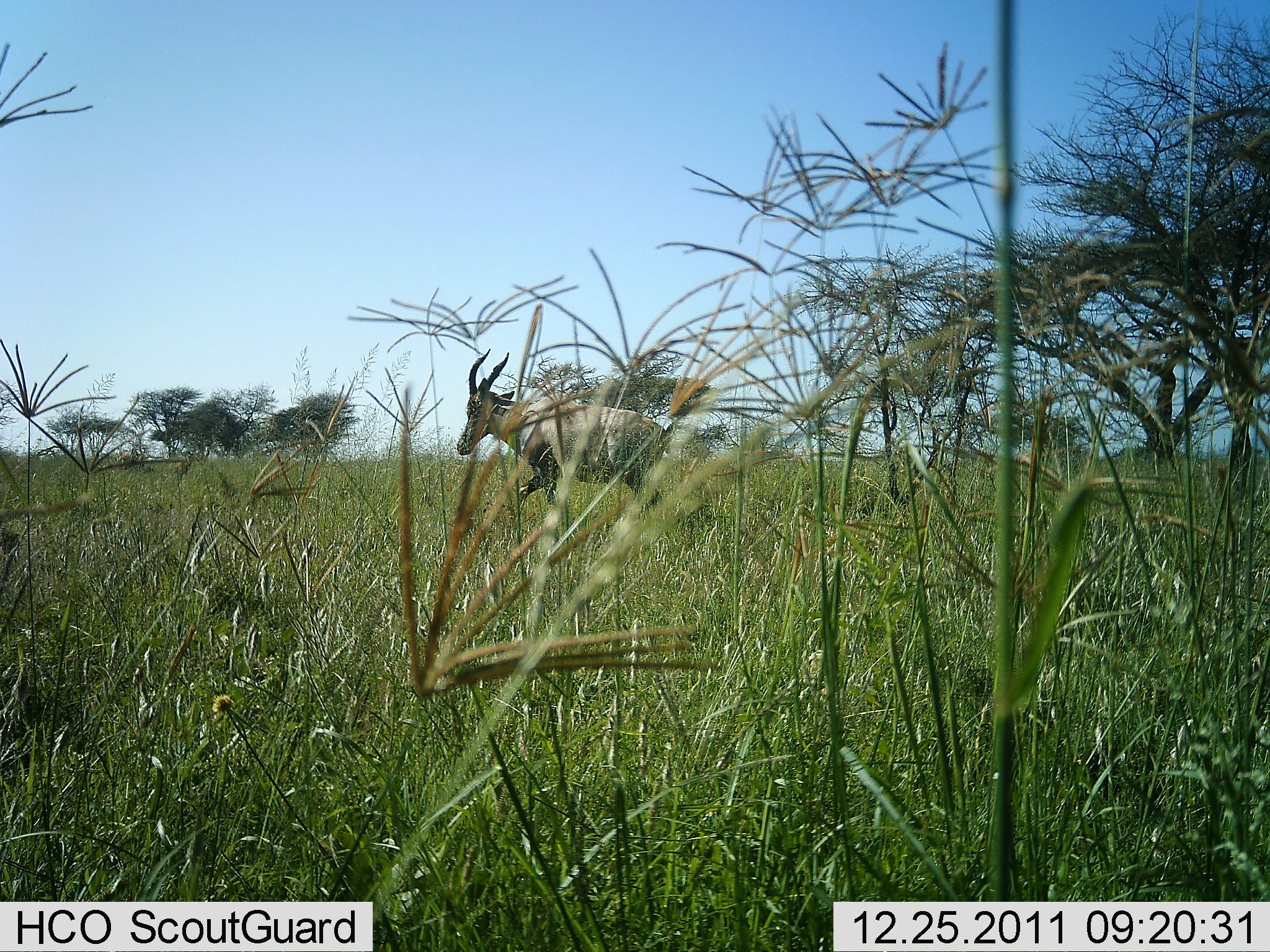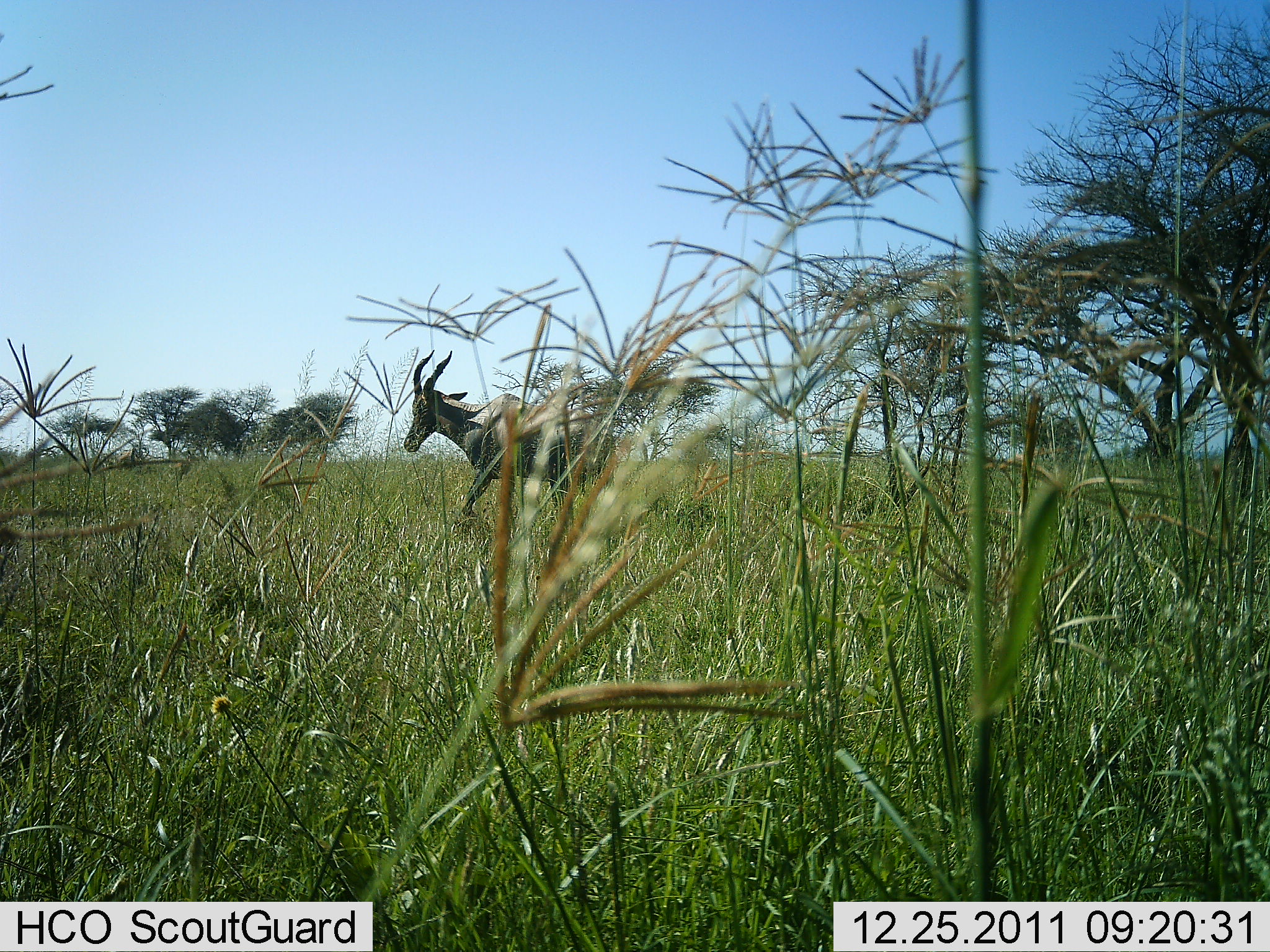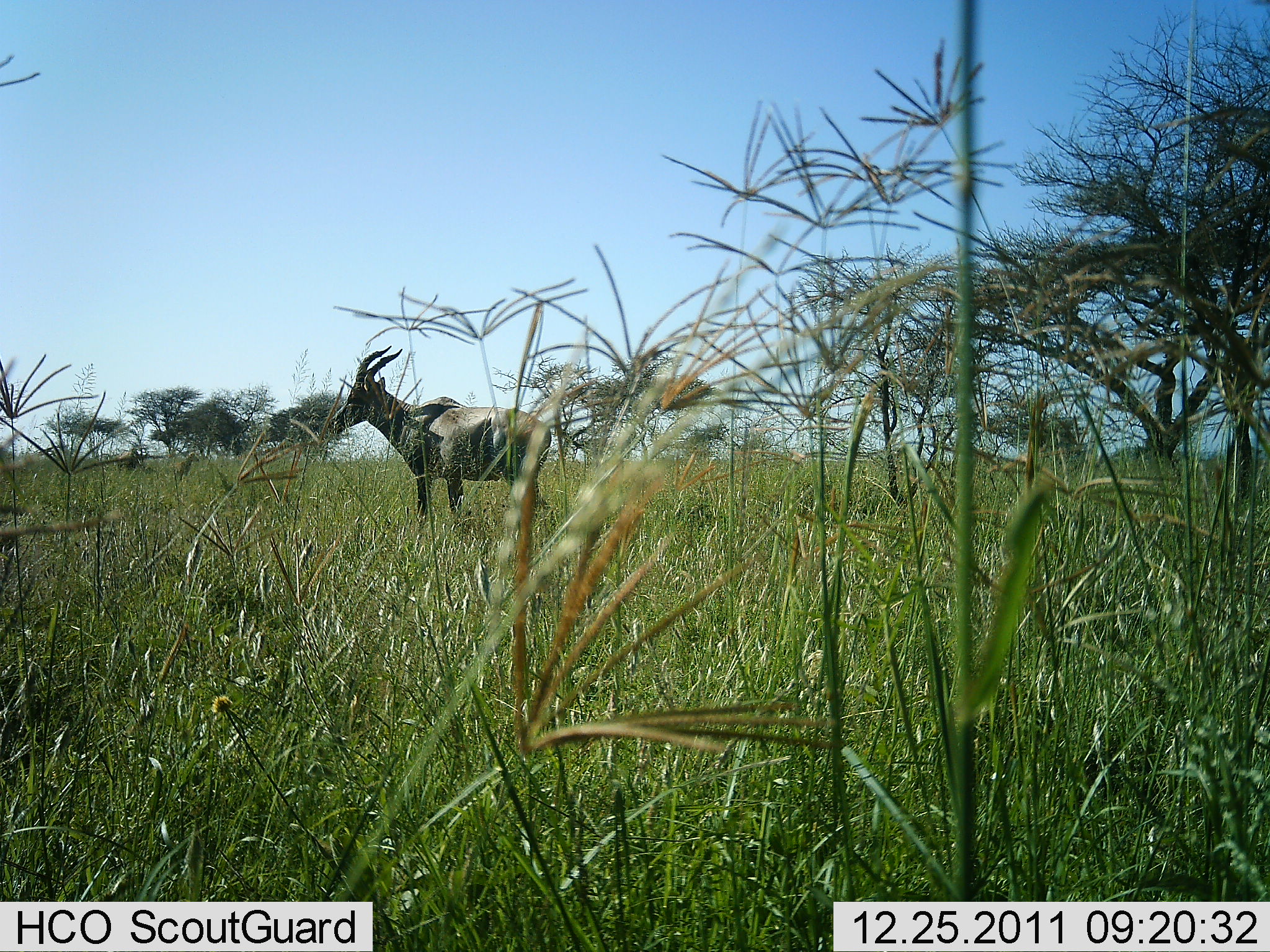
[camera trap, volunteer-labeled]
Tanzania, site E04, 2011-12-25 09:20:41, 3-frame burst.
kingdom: Animalia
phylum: Chordata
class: Mammalia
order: Artiodactyla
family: Bovidae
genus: Alcelaphus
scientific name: Alcelaphus buselaphus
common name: hartebeest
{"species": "hartebeest (Alcelaphus buselaphus)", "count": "1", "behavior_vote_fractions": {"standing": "55%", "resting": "0%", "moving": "45%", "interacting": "0%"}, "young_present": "0%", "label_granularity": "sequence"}